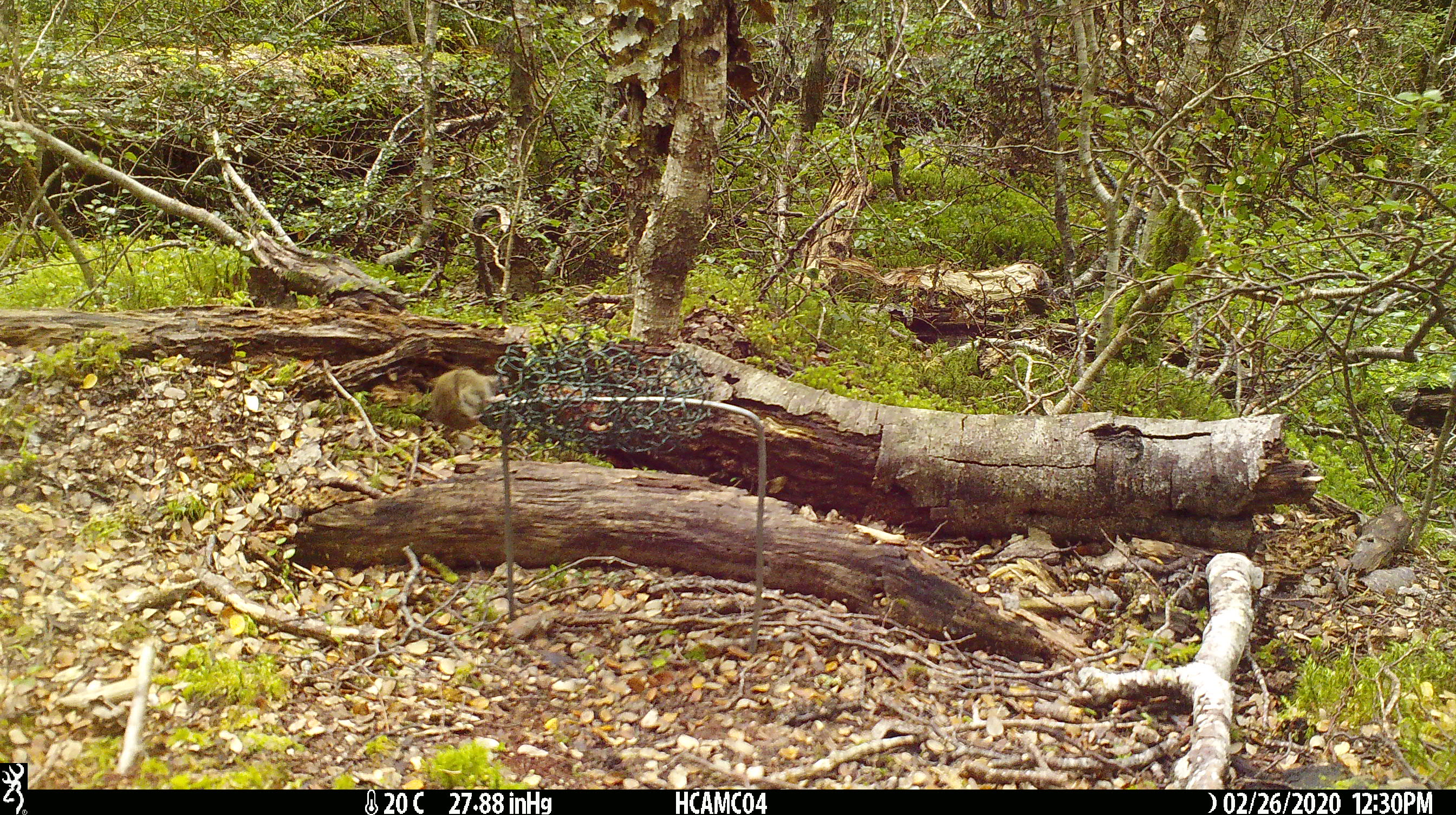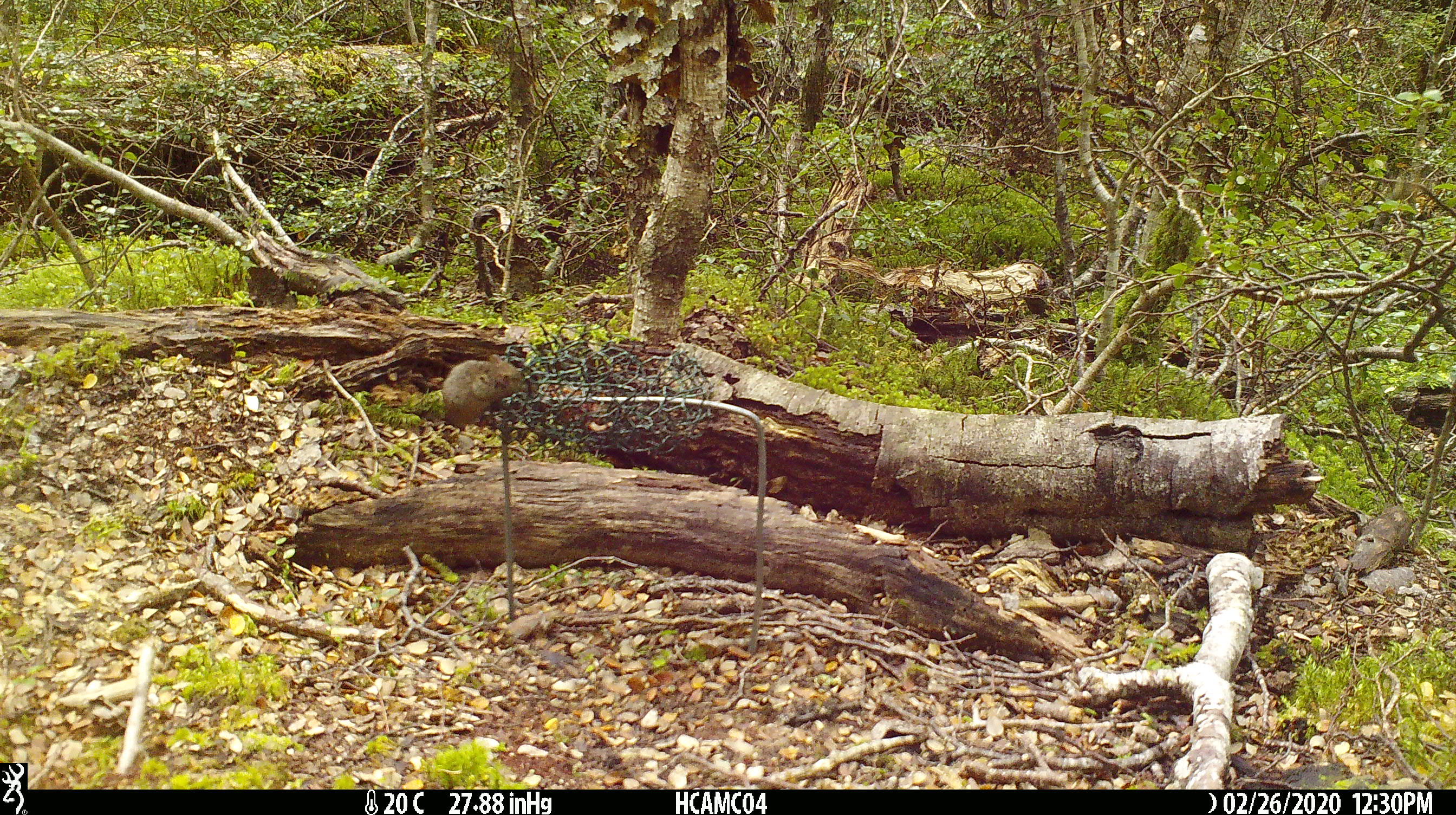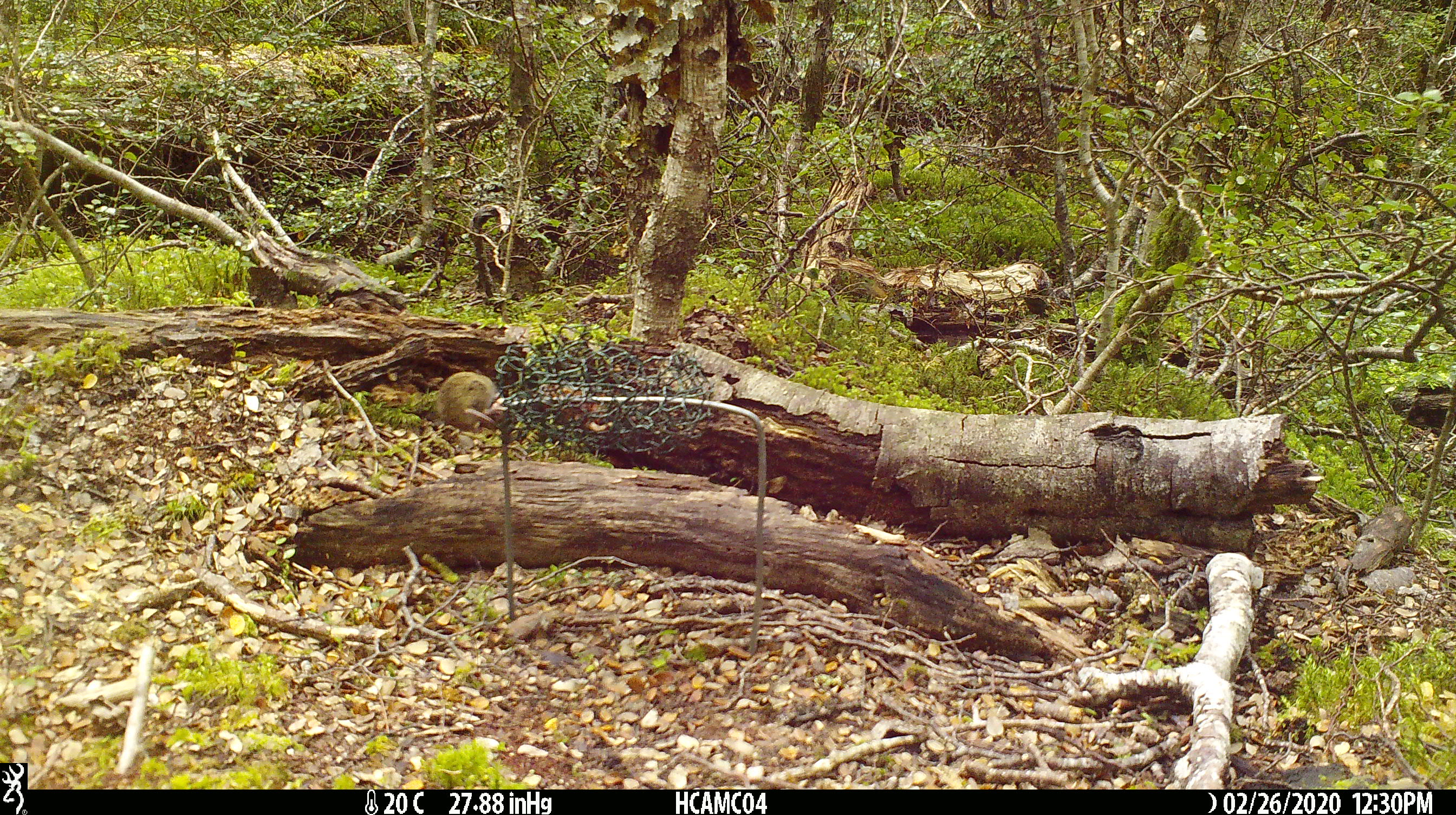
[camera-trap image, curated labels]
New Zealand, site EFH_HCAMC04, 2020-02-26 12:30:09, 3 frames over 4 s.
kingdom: Animalia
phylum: Chordata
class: Mammalia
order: Rodentia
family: Muridae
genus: Mus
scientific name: Mus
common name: mouse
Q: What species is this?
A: Mouse (Mus).